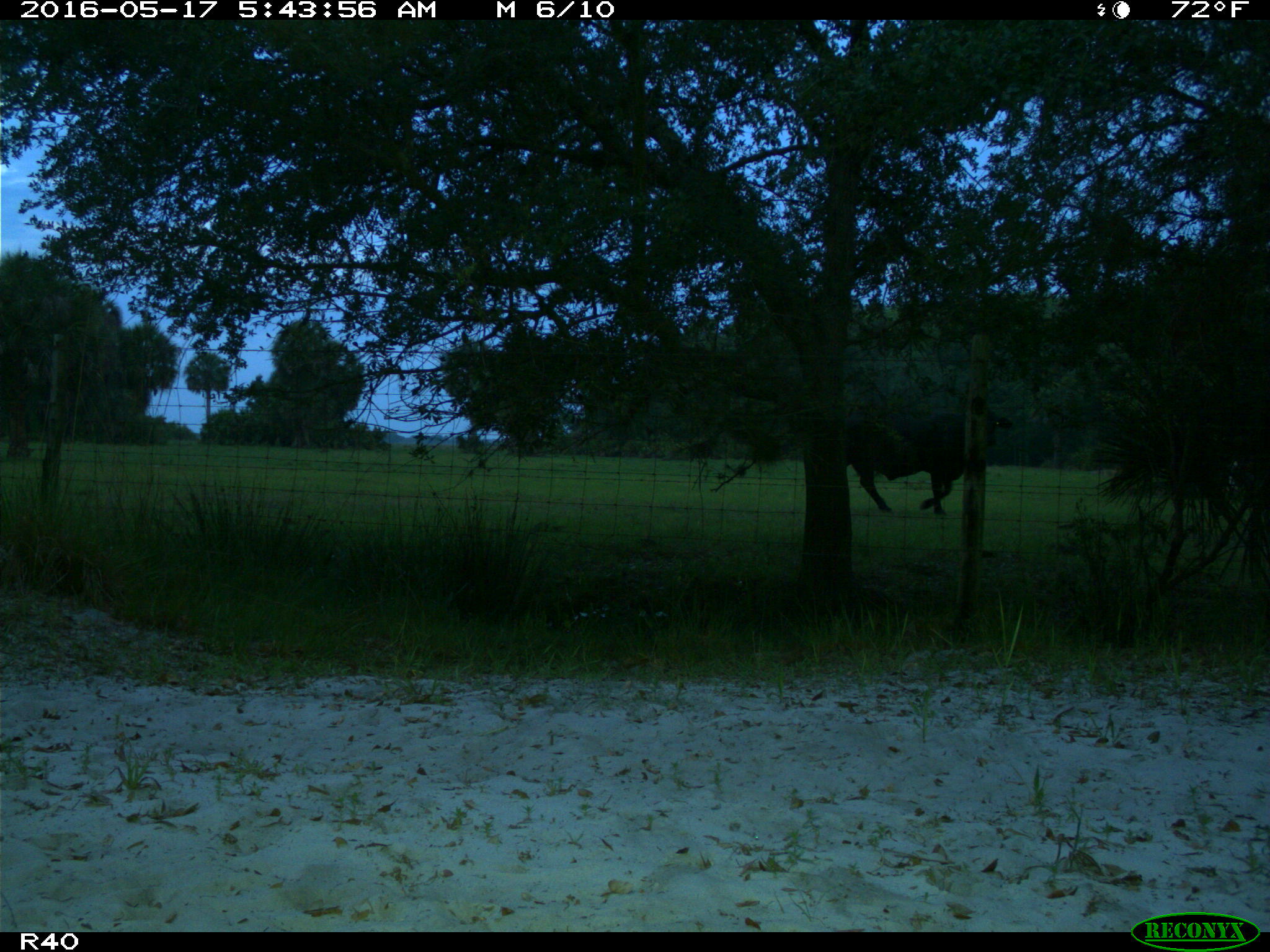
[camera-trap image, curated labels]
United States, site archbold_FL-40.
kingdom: Animalia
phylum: Chordata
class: Mammalia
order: Artiodactyla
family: Bovidae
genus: Bos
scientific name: Bos taurus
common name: domestic cow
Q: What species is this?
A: Bos taurus (domestic cow).